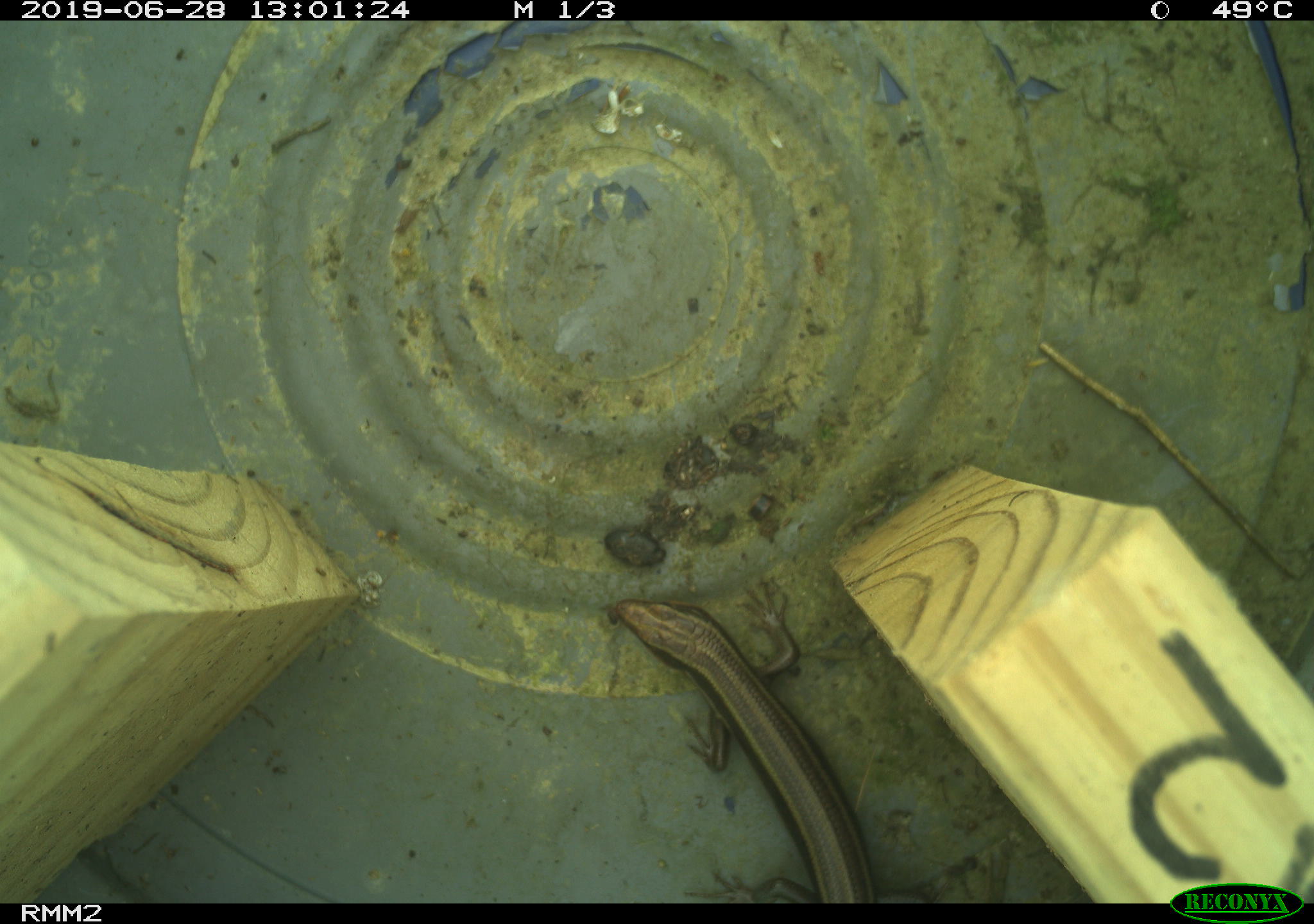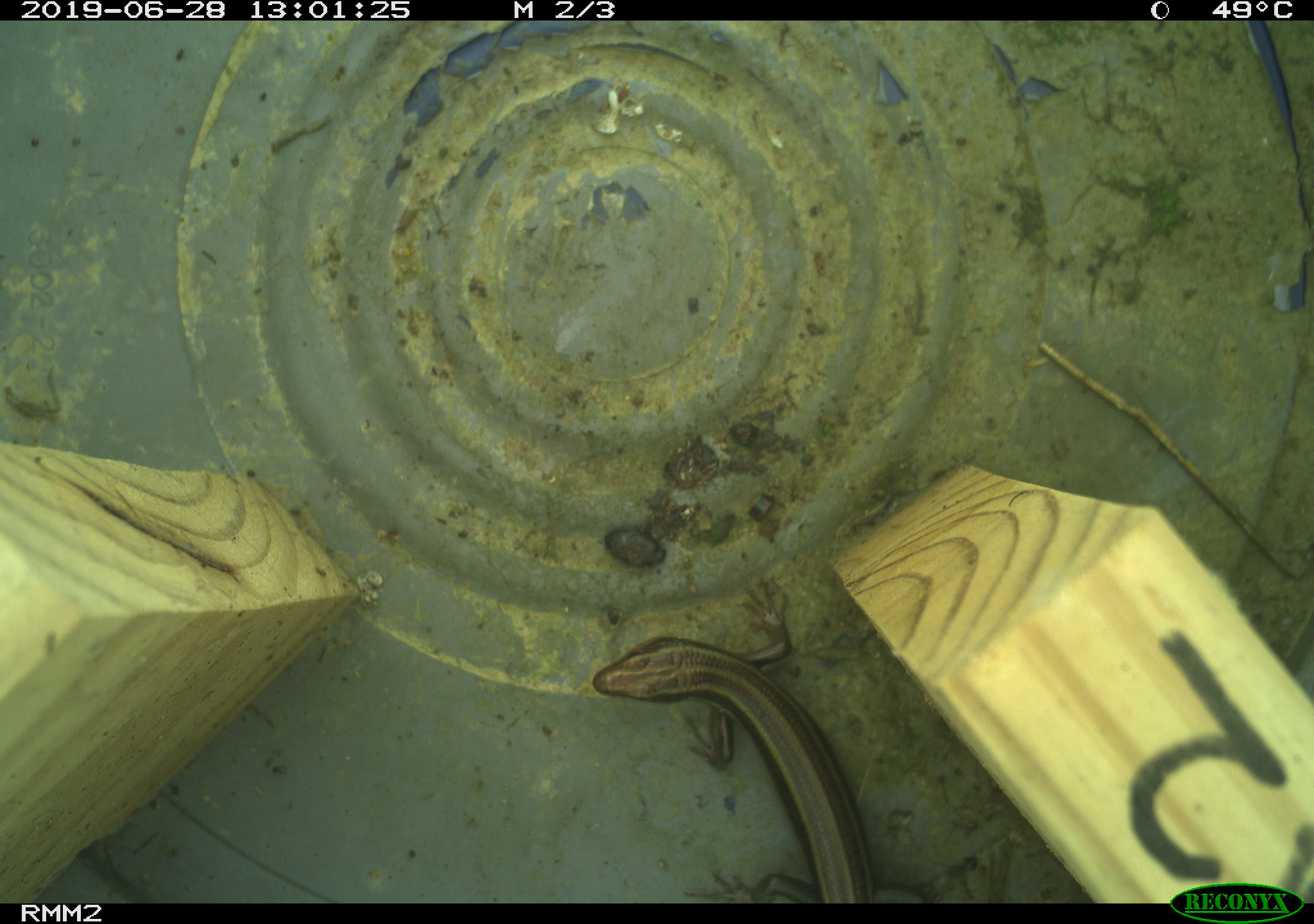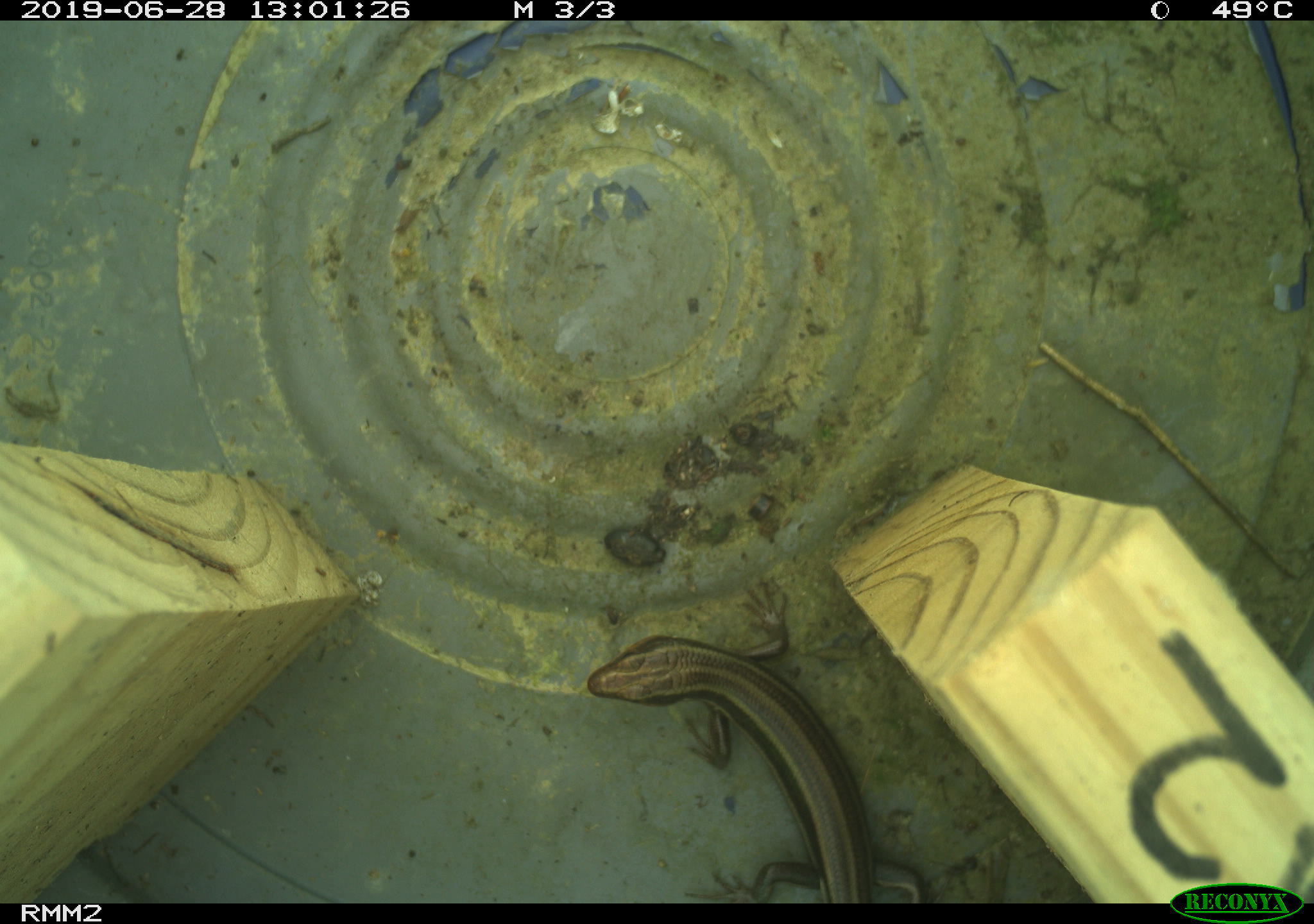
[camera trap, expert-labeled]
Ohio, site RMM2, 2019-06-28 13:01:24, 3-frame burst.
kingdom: Animalia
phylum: Chordata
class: Reptilia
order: Squamata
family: Scincidae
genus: Plestiodon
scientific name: Plestiodon fasciatus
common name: common five-lined skink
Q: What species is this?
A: Common five-lined skink (Plestiodon fasciatus).